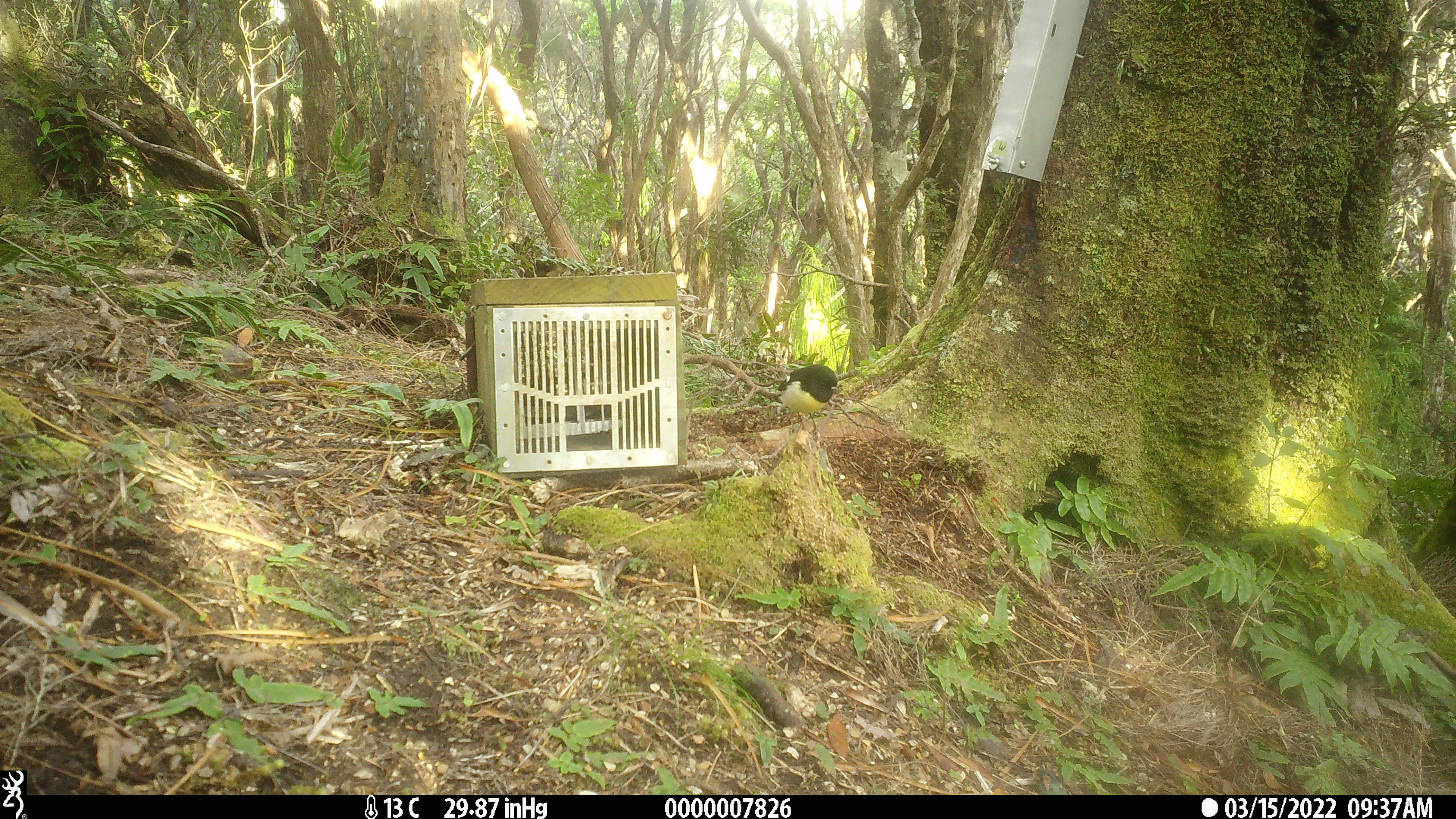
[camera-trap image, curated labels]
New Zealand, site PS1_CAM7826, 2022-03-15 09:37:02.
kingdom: Animalia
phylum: Chordata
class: Aves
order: Passeriformes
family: Petroicidae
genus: Petroica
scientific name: Petroica macrocephala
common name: tomtit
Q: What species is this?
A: Tomtit (Petroica macrocephala).